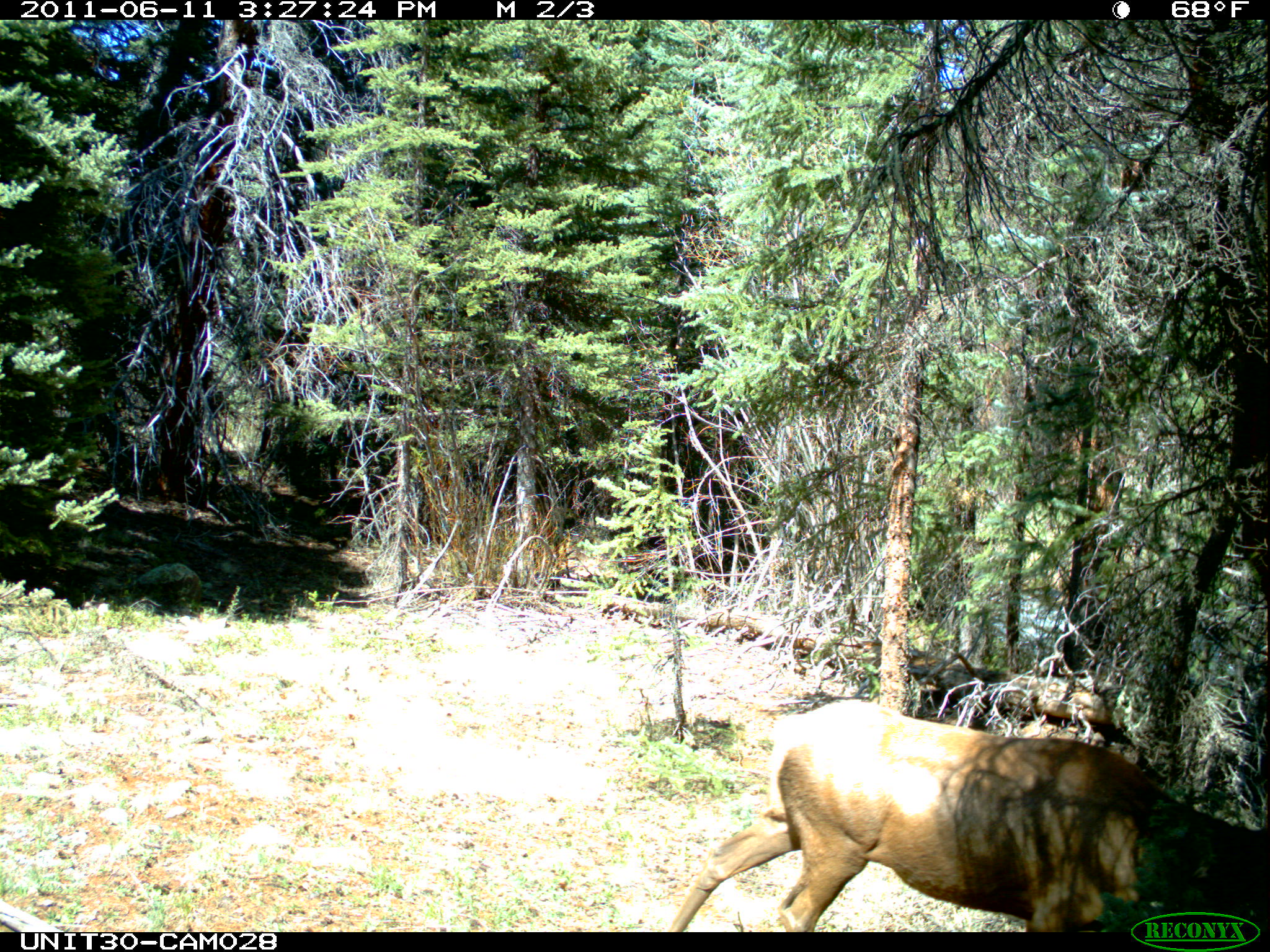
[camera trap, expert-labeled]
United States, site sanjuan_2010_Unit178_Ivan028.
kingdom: Animalia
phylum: Chordata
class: Mammalia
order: Artiodactyla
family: Cervidae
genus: Cervus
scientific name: Cervus elaphus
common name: red deer